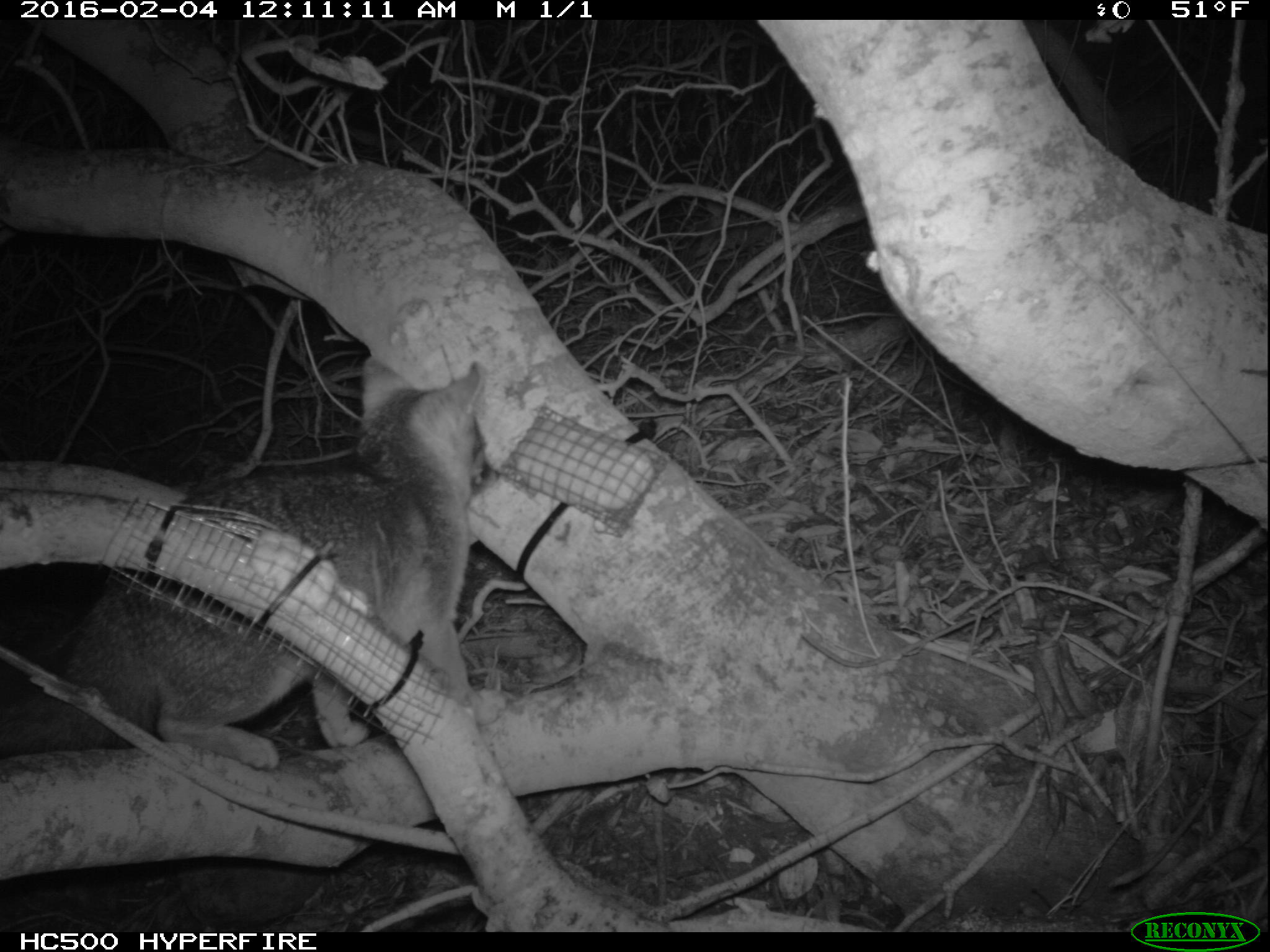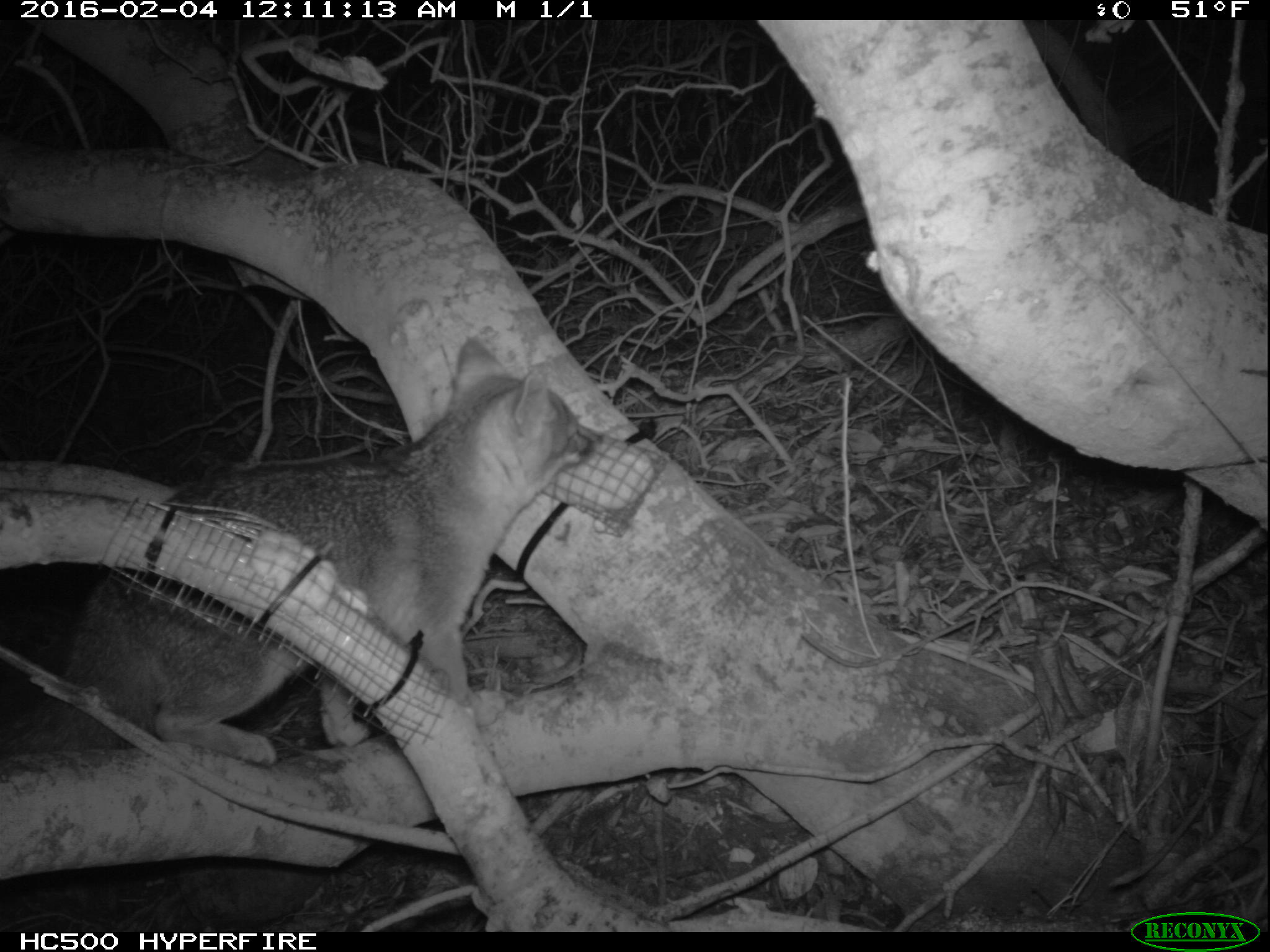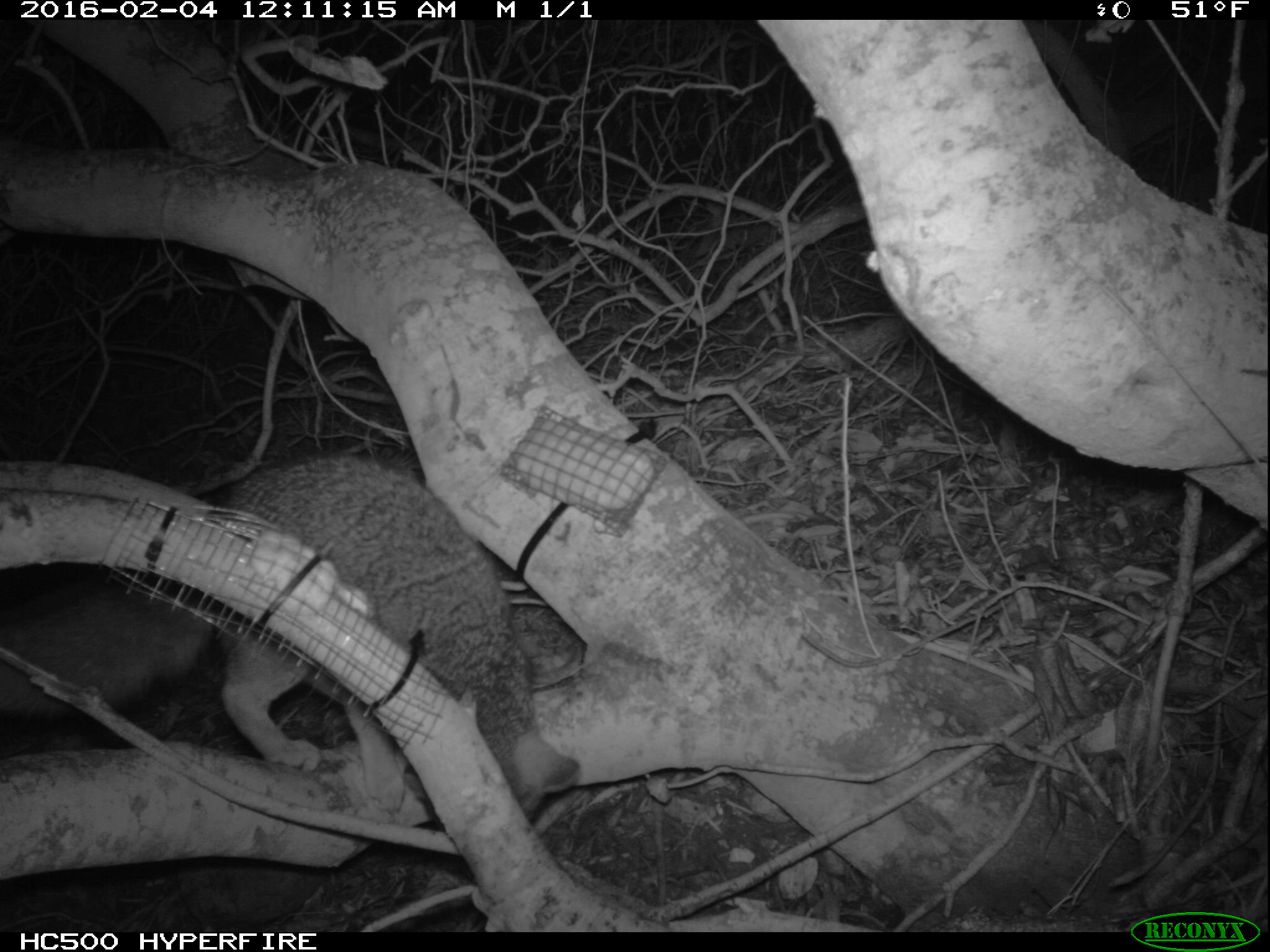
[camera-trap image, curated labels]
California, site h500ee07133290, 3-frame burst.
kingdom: Animalia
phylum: Chordata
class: Mammalia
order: Carnivora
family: Canidae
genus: Urocyon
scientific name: Urocyon littoralis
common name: island fox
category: fox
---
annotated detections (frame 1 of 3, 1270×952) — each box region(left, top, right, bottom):
fox: region(0, 356, 505, 771)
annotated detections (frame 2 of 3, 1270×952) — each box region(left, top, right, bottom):
fox: region(0, 337, 605, 764)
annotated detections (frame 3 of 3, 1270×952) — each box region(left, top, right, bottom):
fox: region(0, 451, 578, 829)